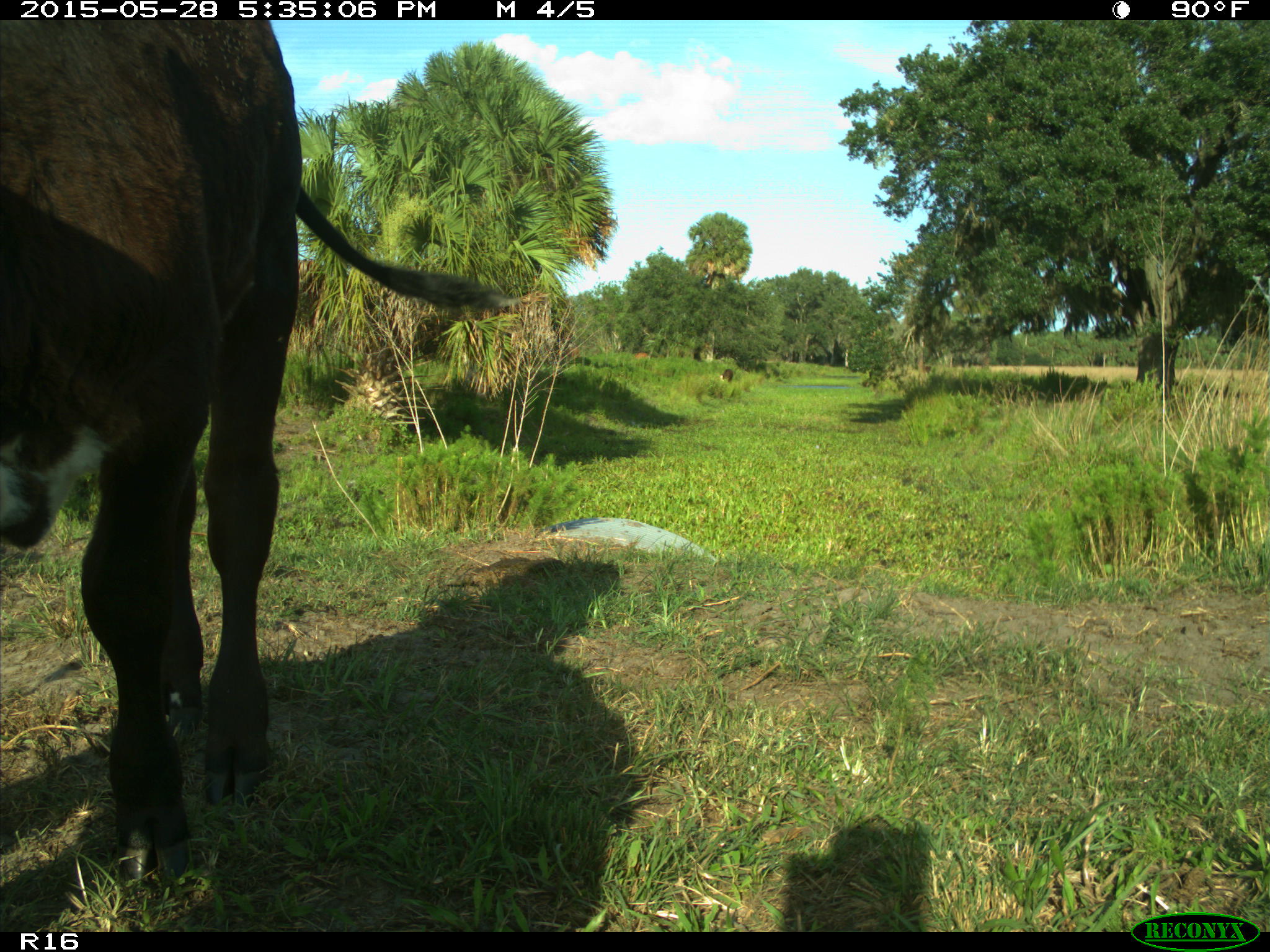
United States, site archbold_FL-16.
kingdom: Animalia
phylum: Chordata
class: Mammalia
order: Artiodactyla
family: Bovidae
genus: Bos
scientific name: Bos taurus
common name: domestic cow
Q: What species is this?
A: Bos taurus (domestic cow).